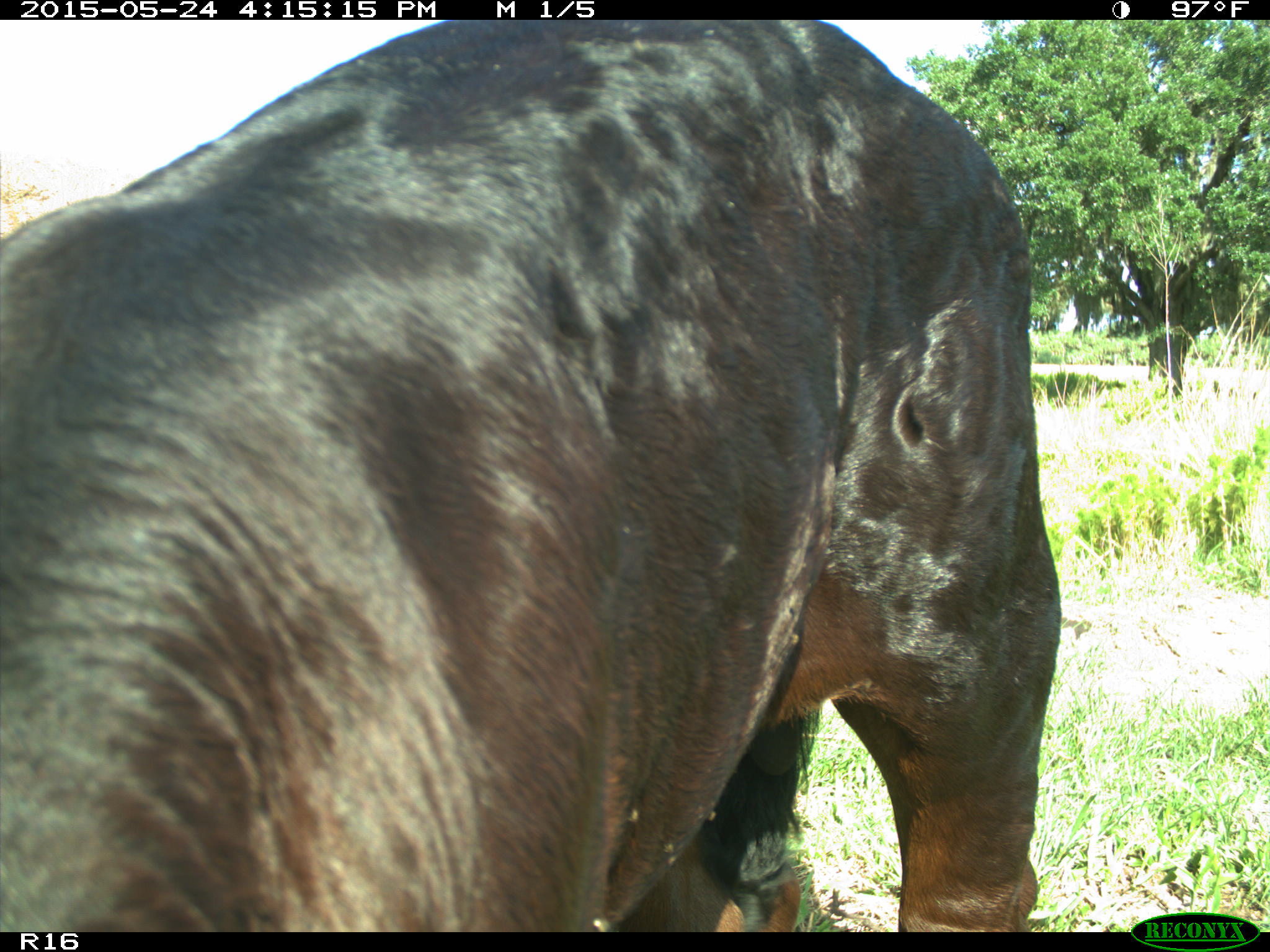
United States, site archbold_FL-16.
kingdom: Animalia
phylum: Chordata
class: Mammalia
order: Artiodactyla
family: Bovidae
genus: Bos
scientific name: Bos taurus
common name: domestic cow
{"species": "Bos taurus (domestic cow)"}